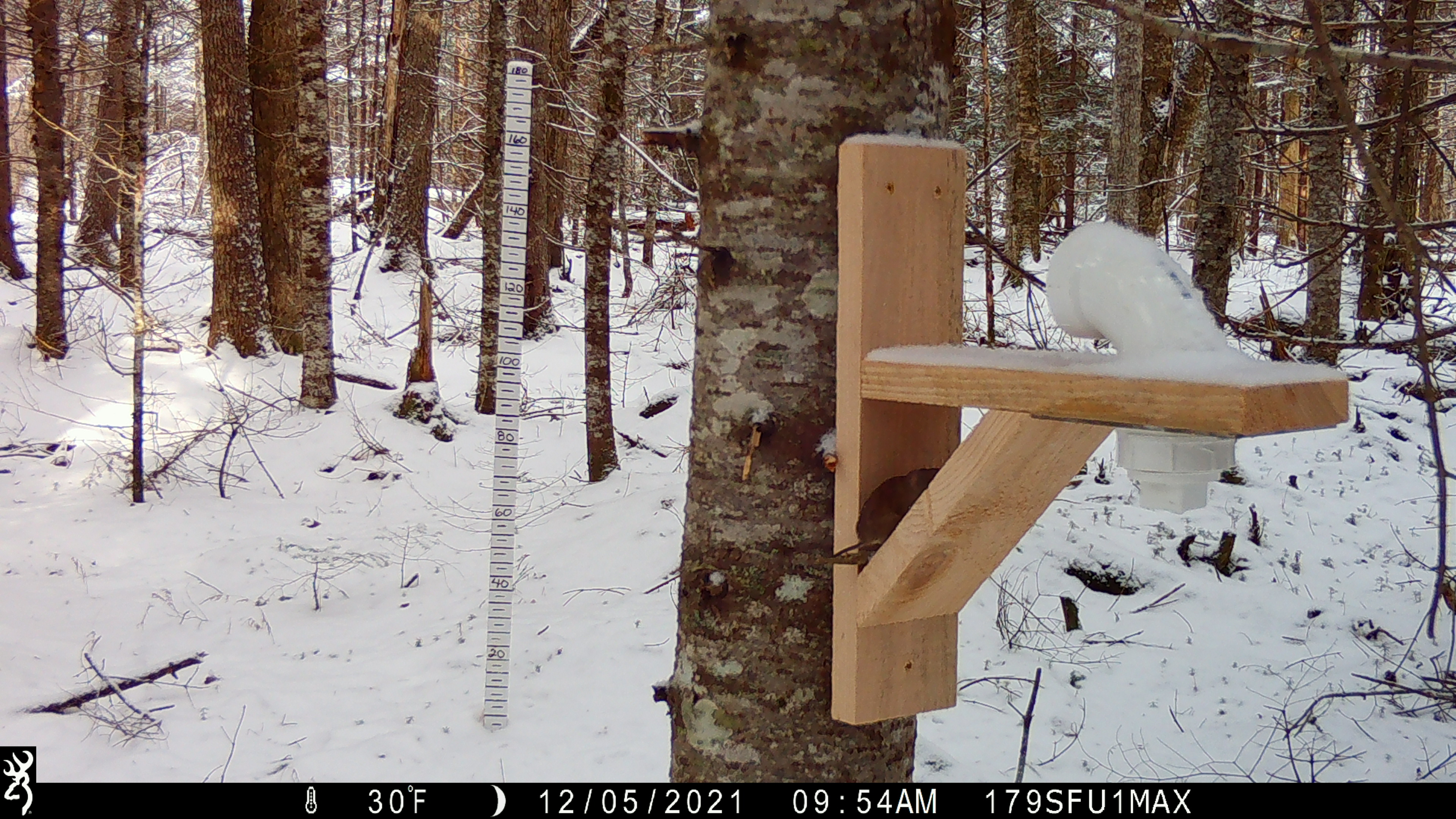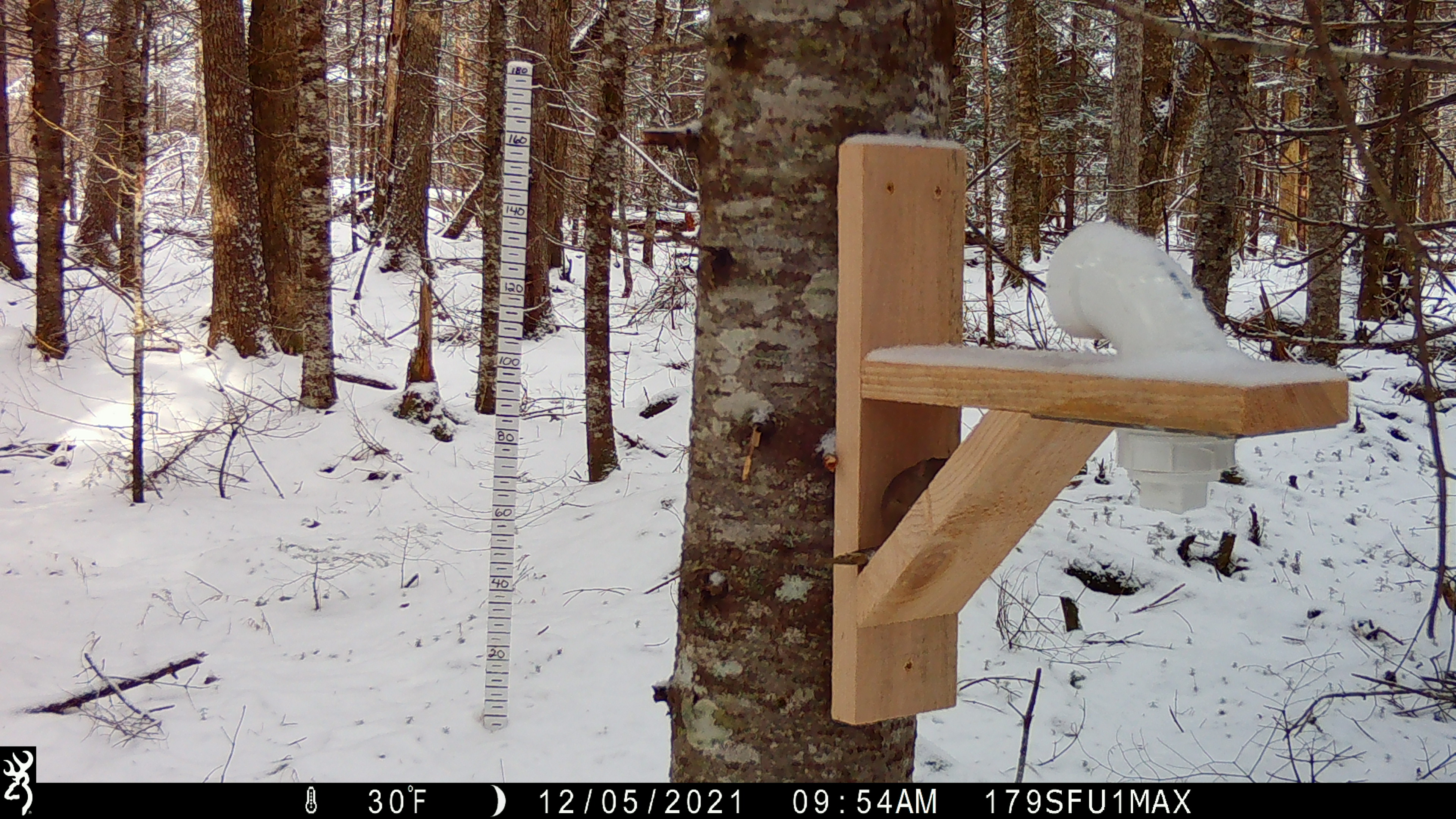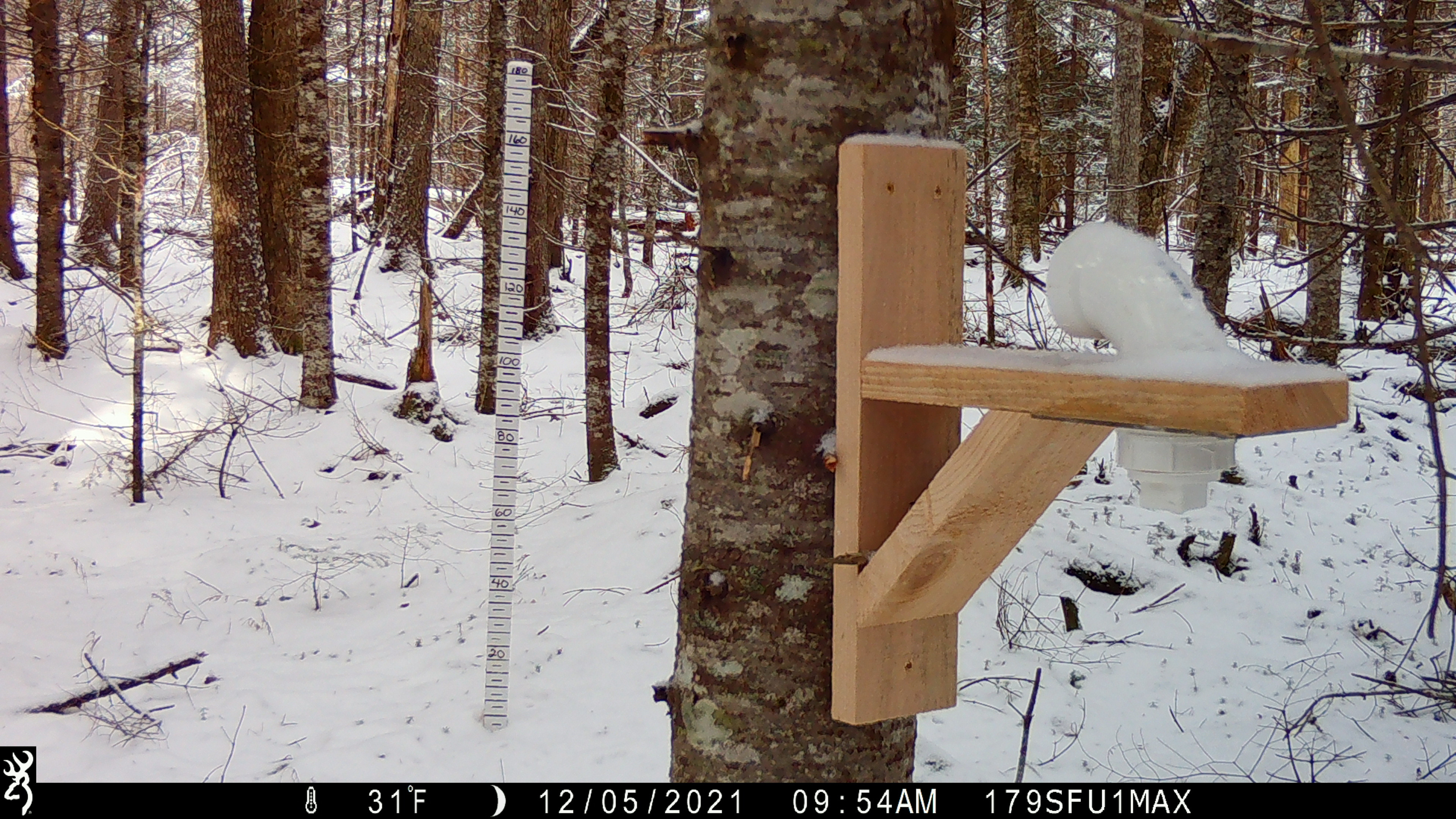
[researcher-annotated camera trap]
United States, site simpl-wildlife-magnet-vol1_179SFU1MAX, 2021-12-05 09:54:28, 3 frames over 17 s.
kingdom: Animalia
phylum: Chordata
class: Mammalia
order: Rodentia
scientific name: Rodentia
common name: mouse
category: mouse sp.